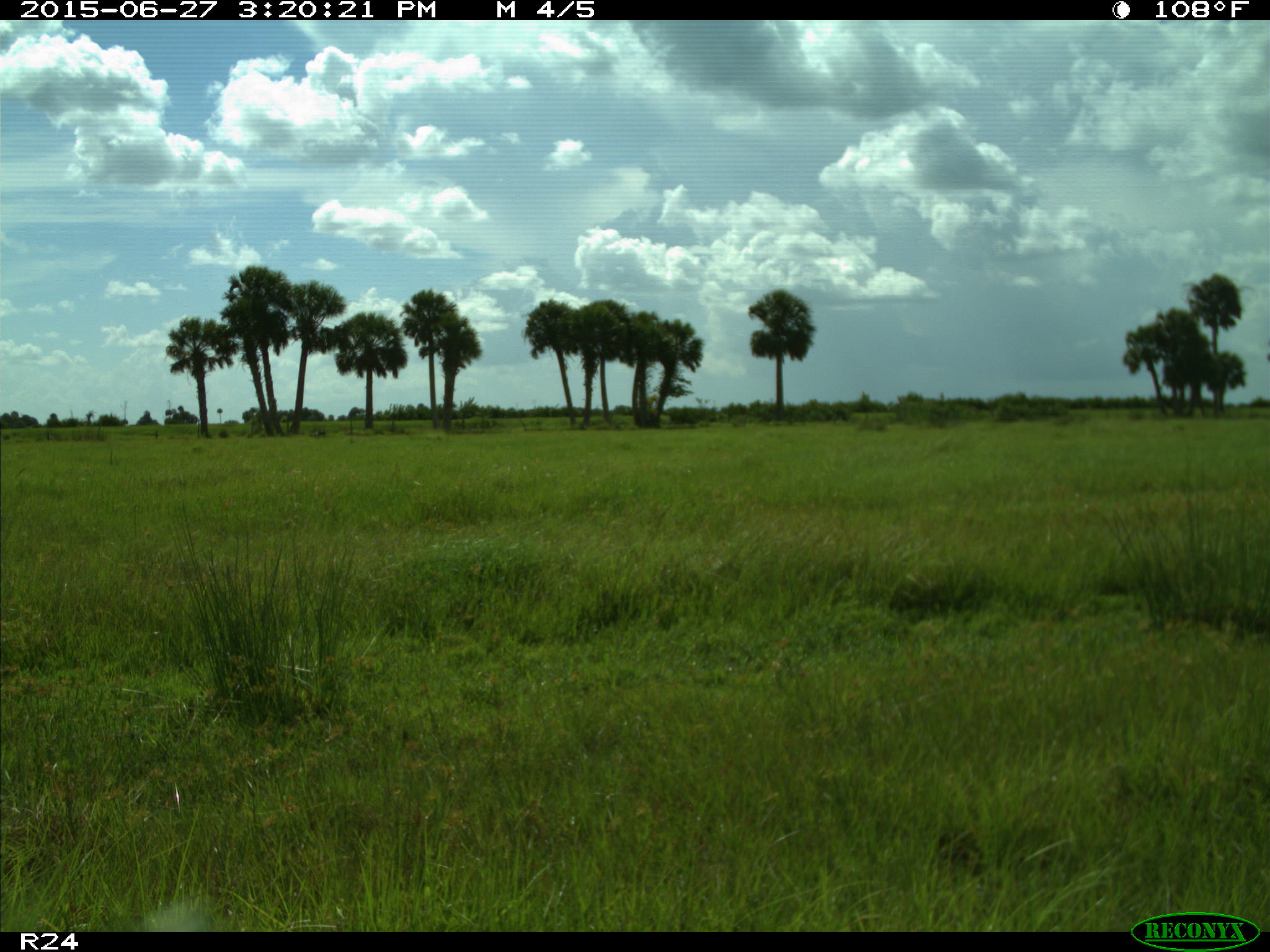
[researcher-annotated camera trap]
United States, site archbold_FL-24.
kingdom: Animalia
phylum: Chordata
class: Mammalia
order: Artiodactyla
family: Bovidae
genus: Bos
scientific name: Bos taurus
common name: domestic cow